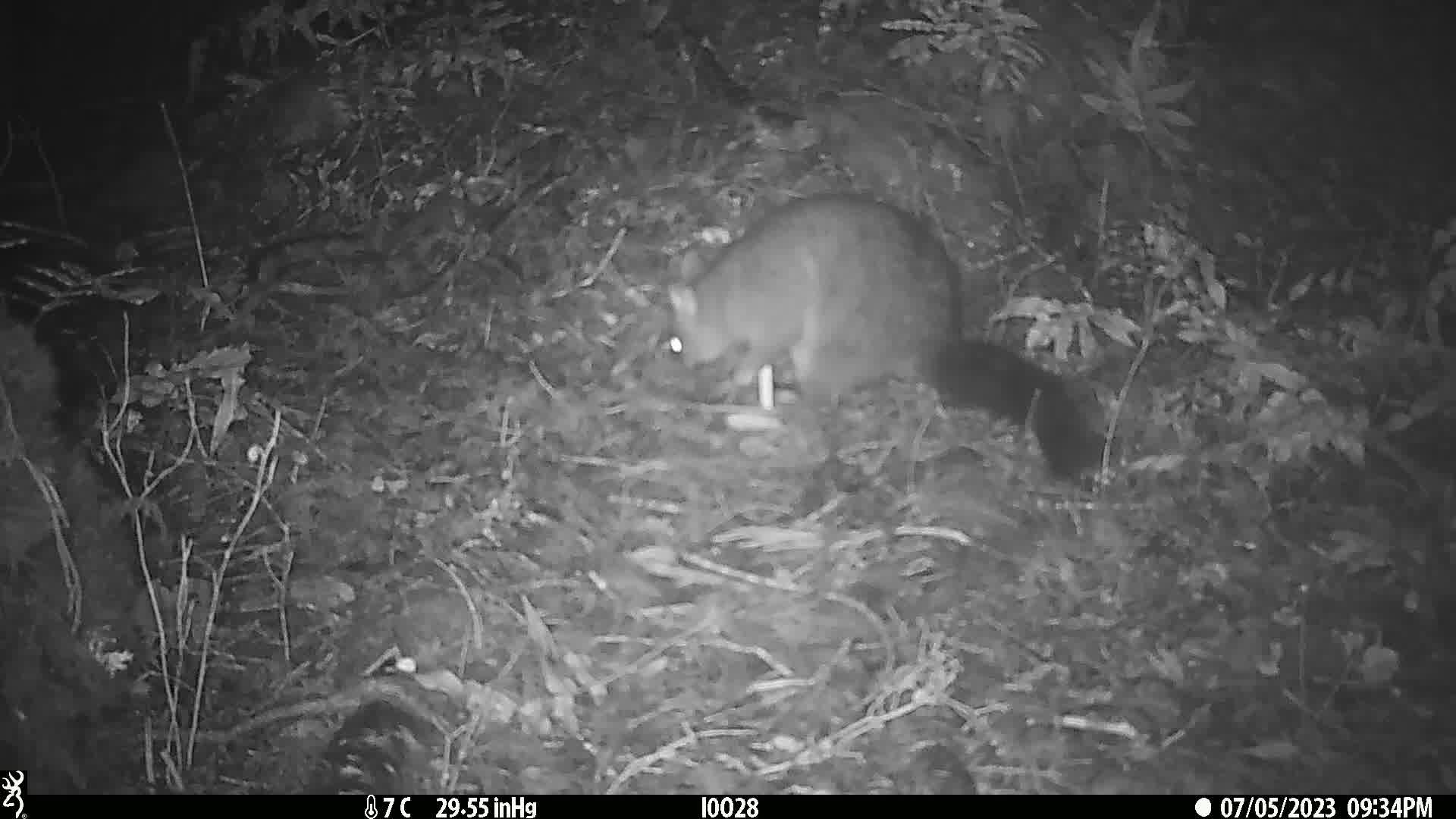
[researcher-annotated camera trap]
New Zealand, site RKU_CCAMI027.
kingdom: Animalia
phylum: Chordata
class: Mammalia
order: Diprotodontia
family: Phalangeridae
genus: Trichosurus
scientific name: Trichosurus vulpecula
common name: common brushtail possum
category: possum